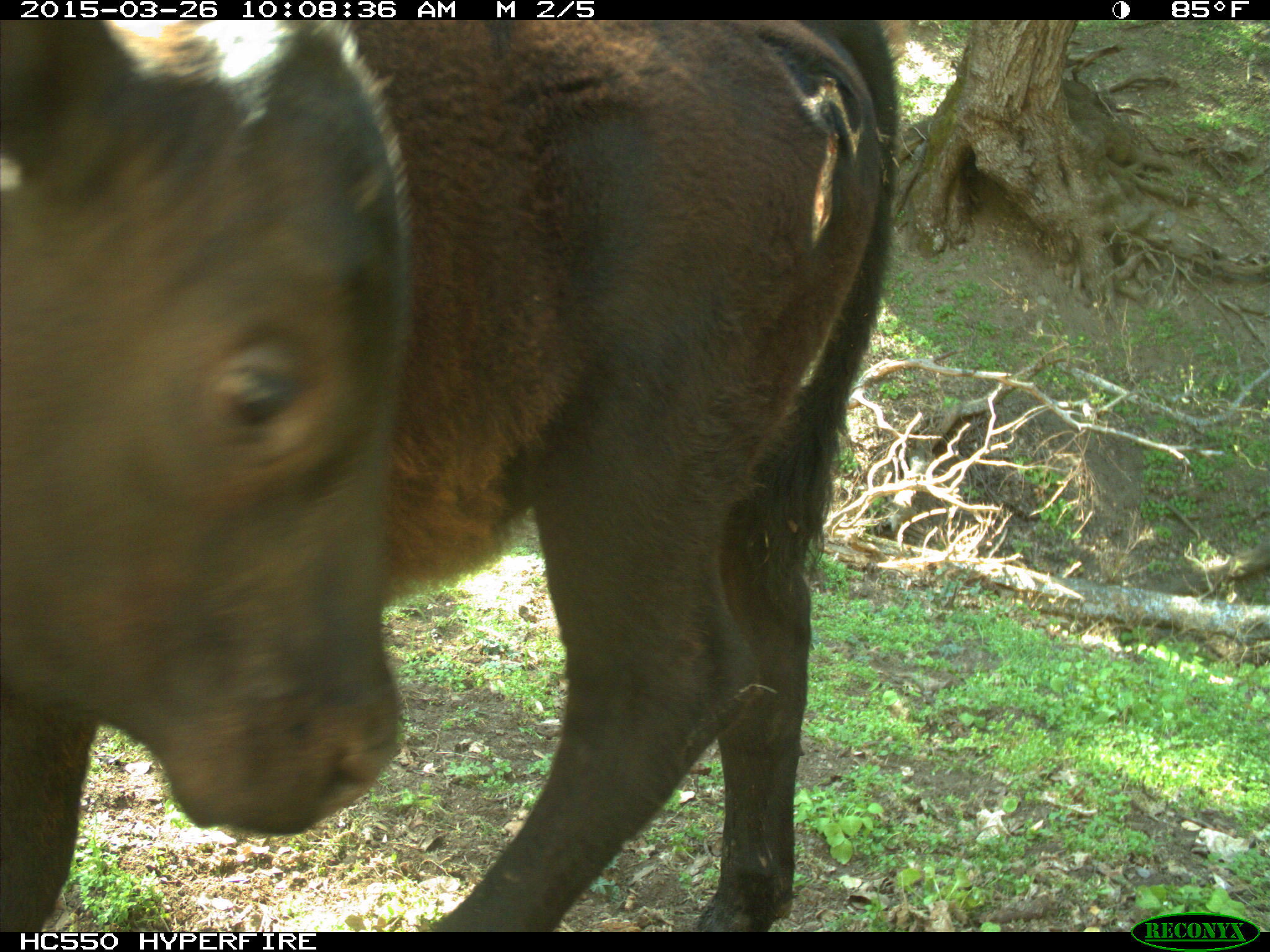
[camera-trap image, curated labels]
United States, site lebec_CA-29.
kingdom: Animalia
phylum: Chordata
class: Mammalia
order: Artiodactyla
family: Bovidae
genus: Bos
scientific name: Bos taurus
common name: domestic cow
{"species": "Bos taurus (domestic cow)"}